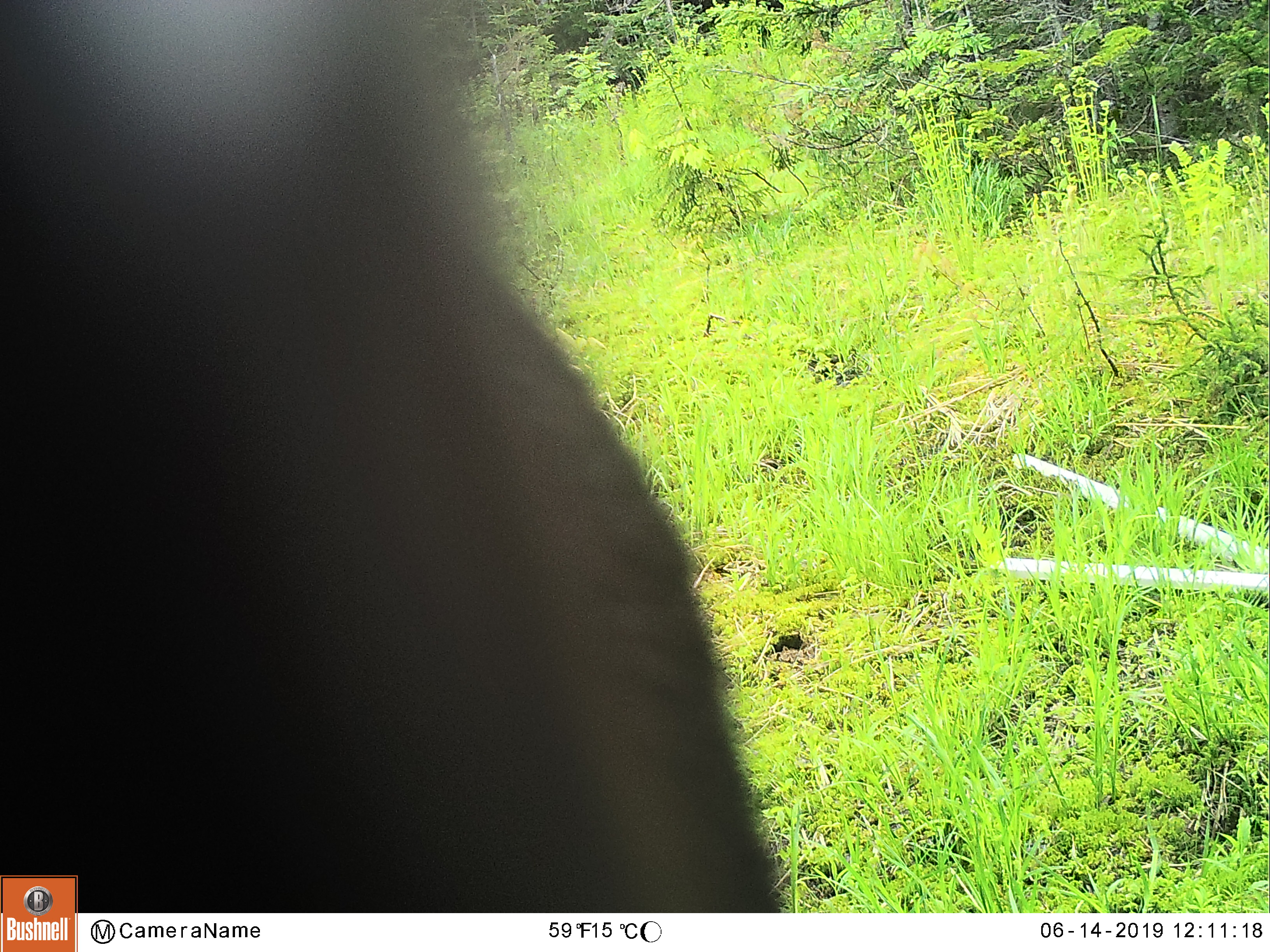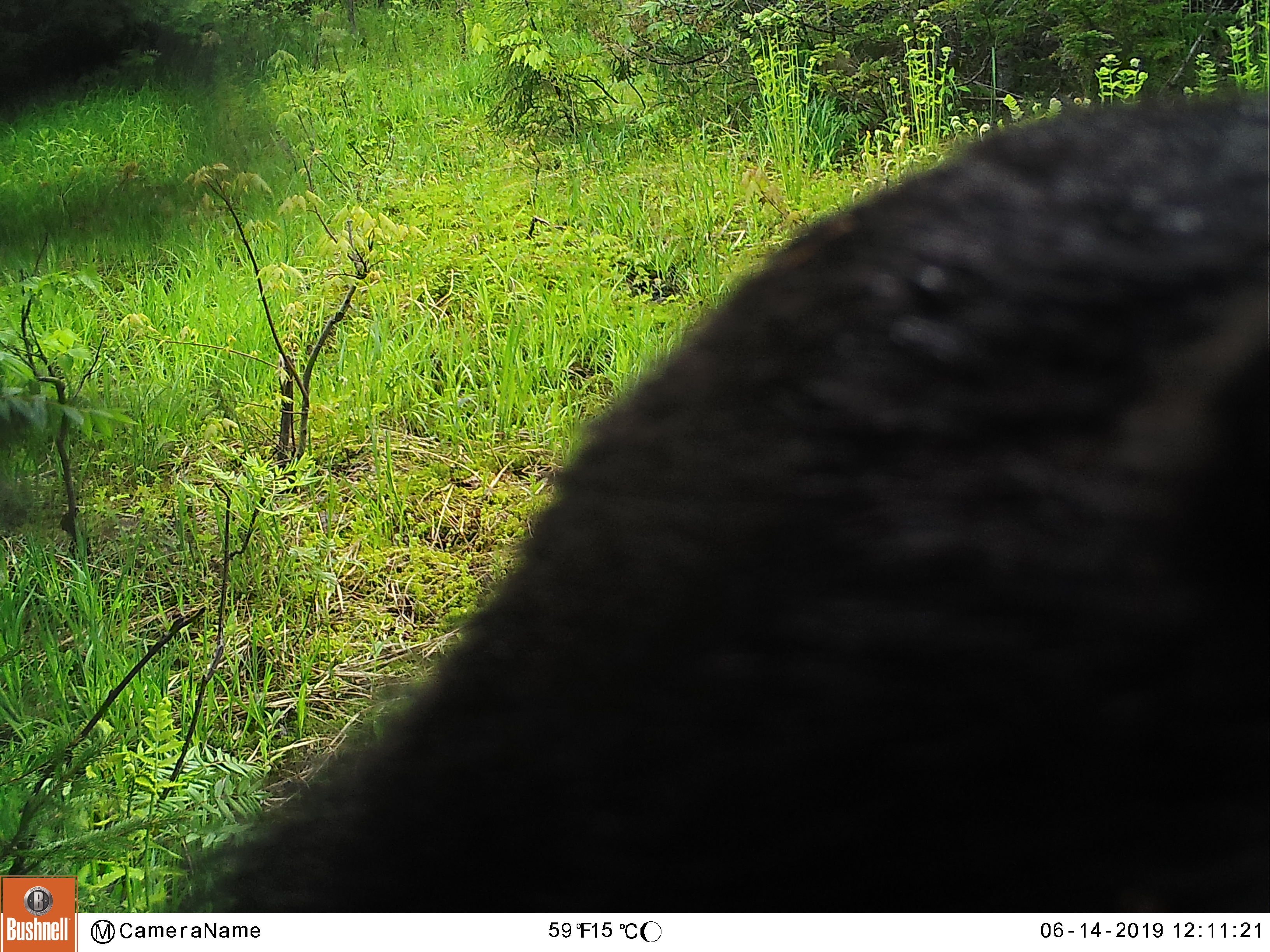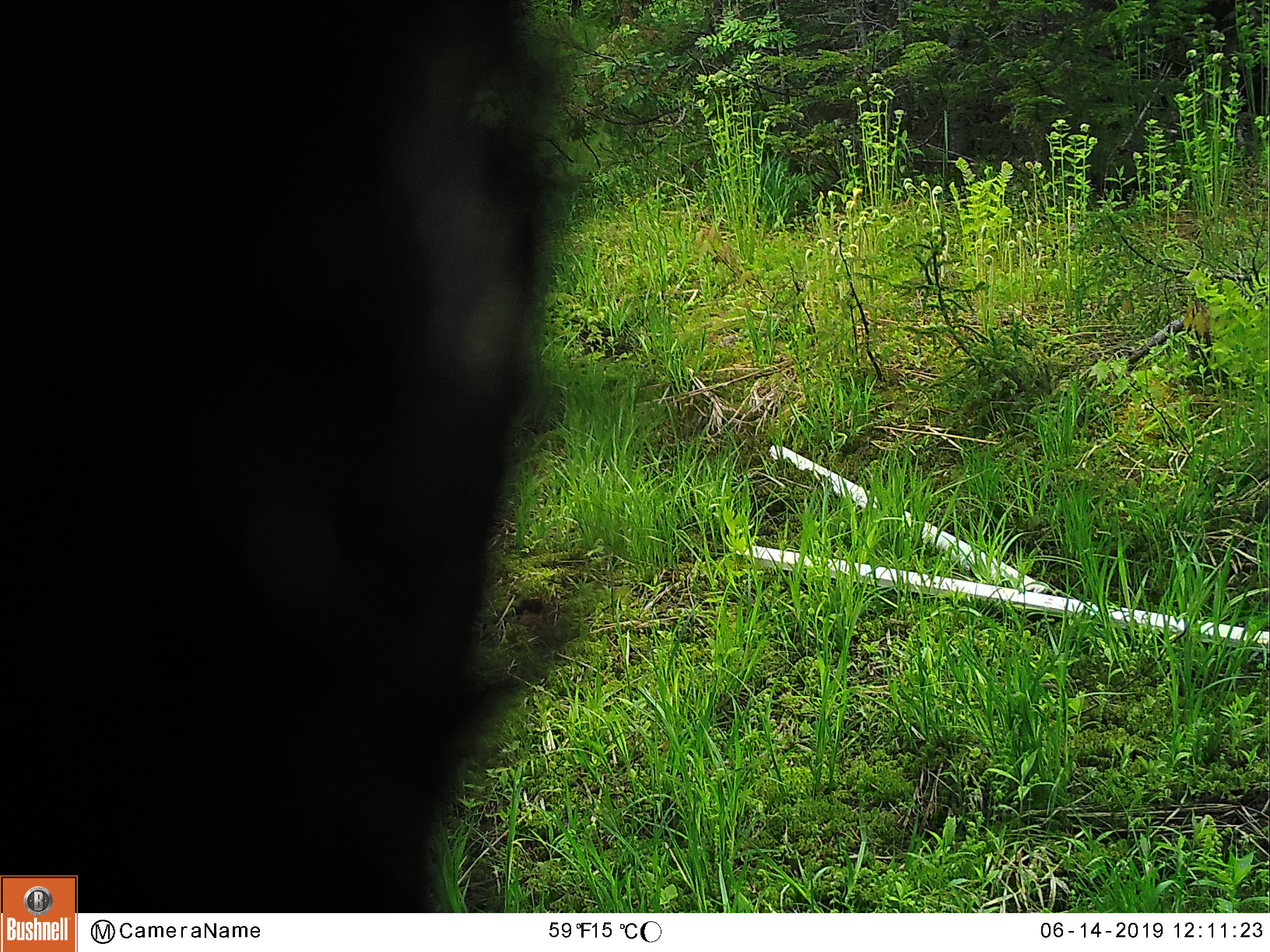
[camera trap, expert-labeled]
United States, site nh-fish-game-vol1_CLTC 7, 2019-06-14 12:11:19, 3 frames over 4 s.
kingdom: Animalia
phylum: Chordata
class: Mammalia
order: Carnivora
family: Ursidae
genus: Ursus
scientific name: Ursus americanus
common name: black bear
Black bear (Ursus americanus).